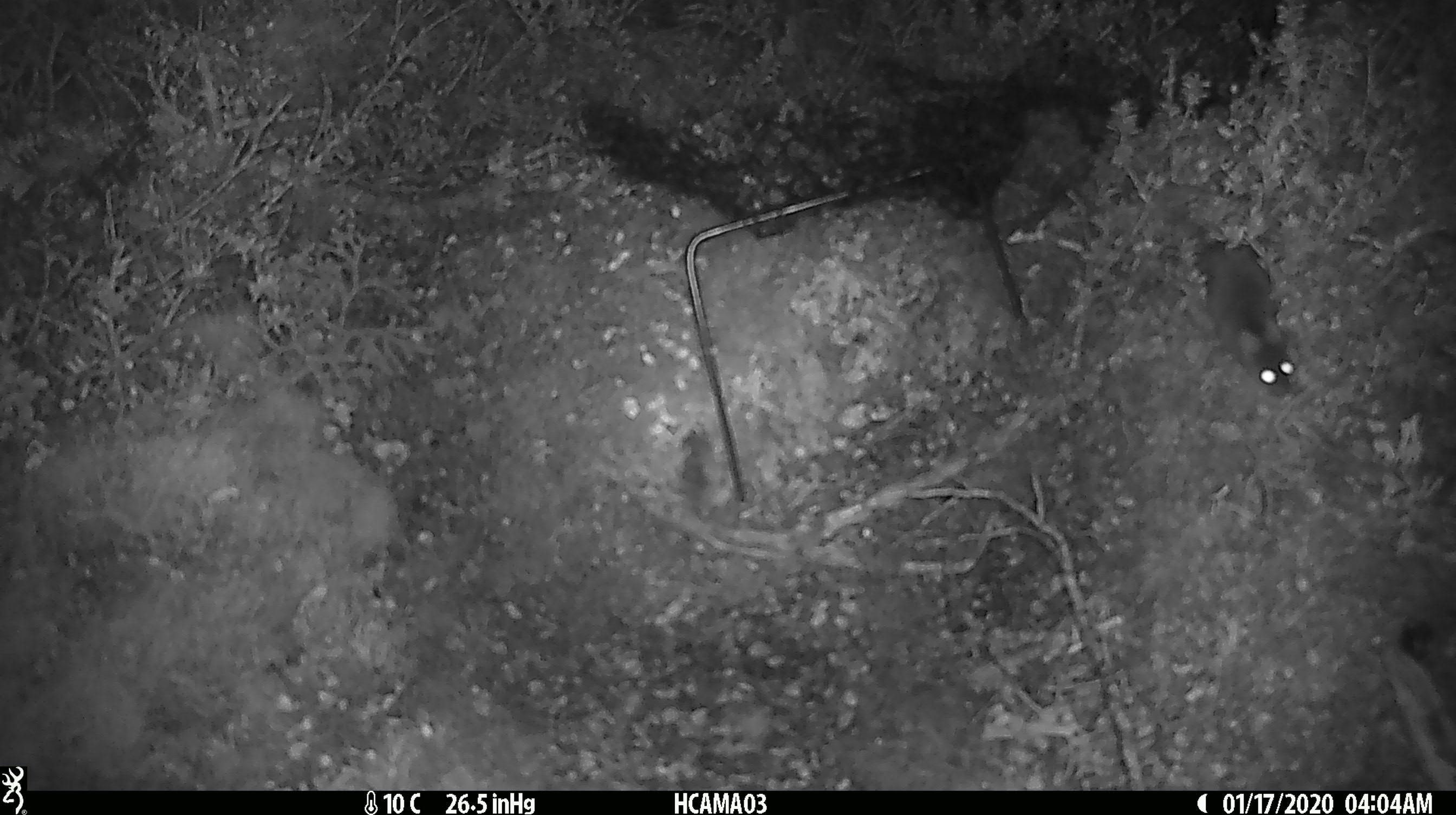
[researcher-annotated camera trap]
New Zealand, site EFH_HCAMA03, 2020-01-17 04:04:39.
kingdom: Animalia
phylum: Chordata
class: Mammalia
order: Rodentia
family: Muridae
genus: Mus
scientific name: Mus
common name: mouse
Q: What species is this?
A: Mouse (Mus).